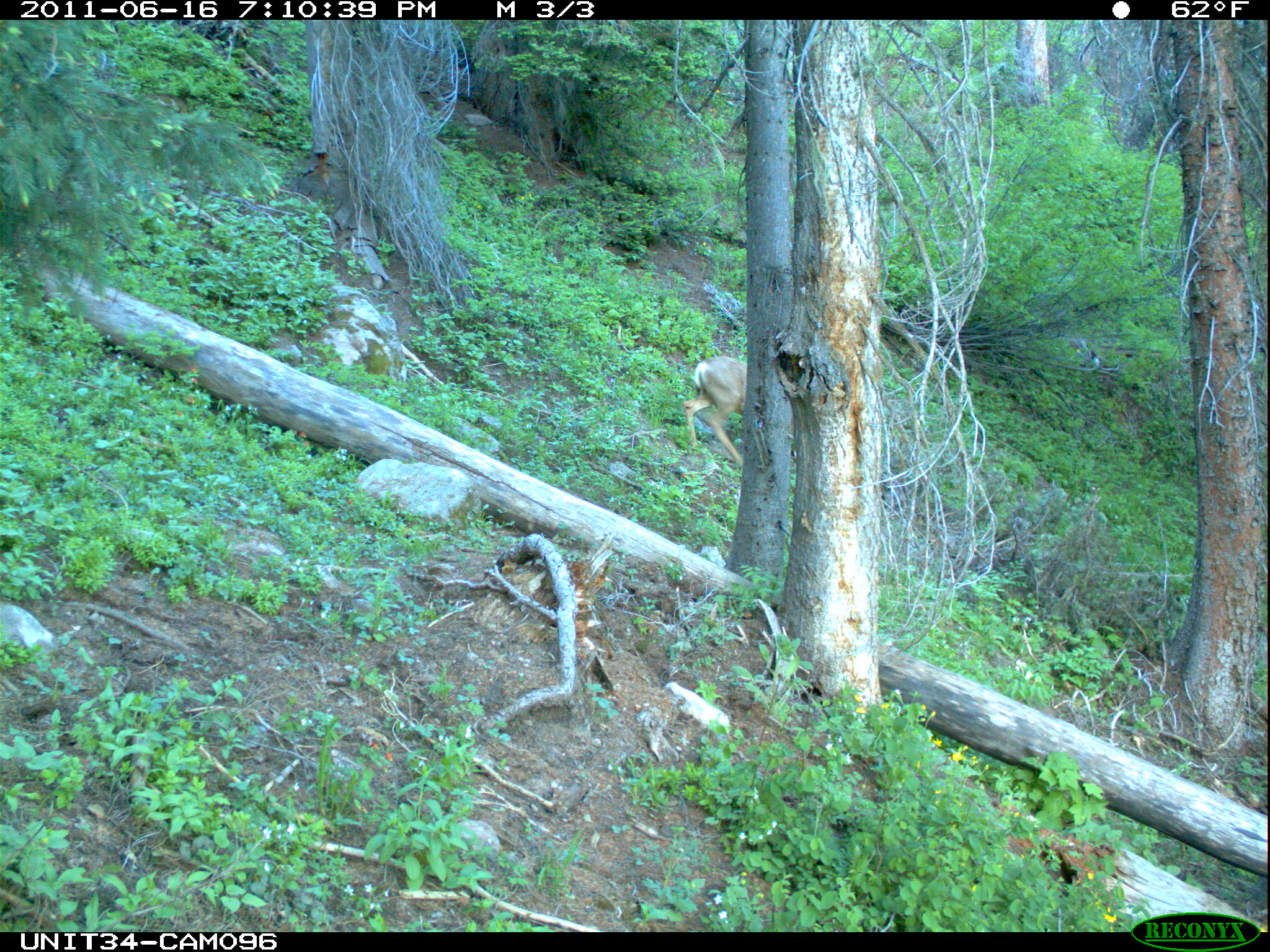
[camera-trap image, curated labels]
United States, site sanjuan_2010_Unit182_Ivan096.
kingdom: Animalia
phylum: Chordata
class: Mammalia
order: Artiodactyla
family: Cervidae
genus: Odocoileus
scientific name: Odocoileus hemionus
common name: mule deer